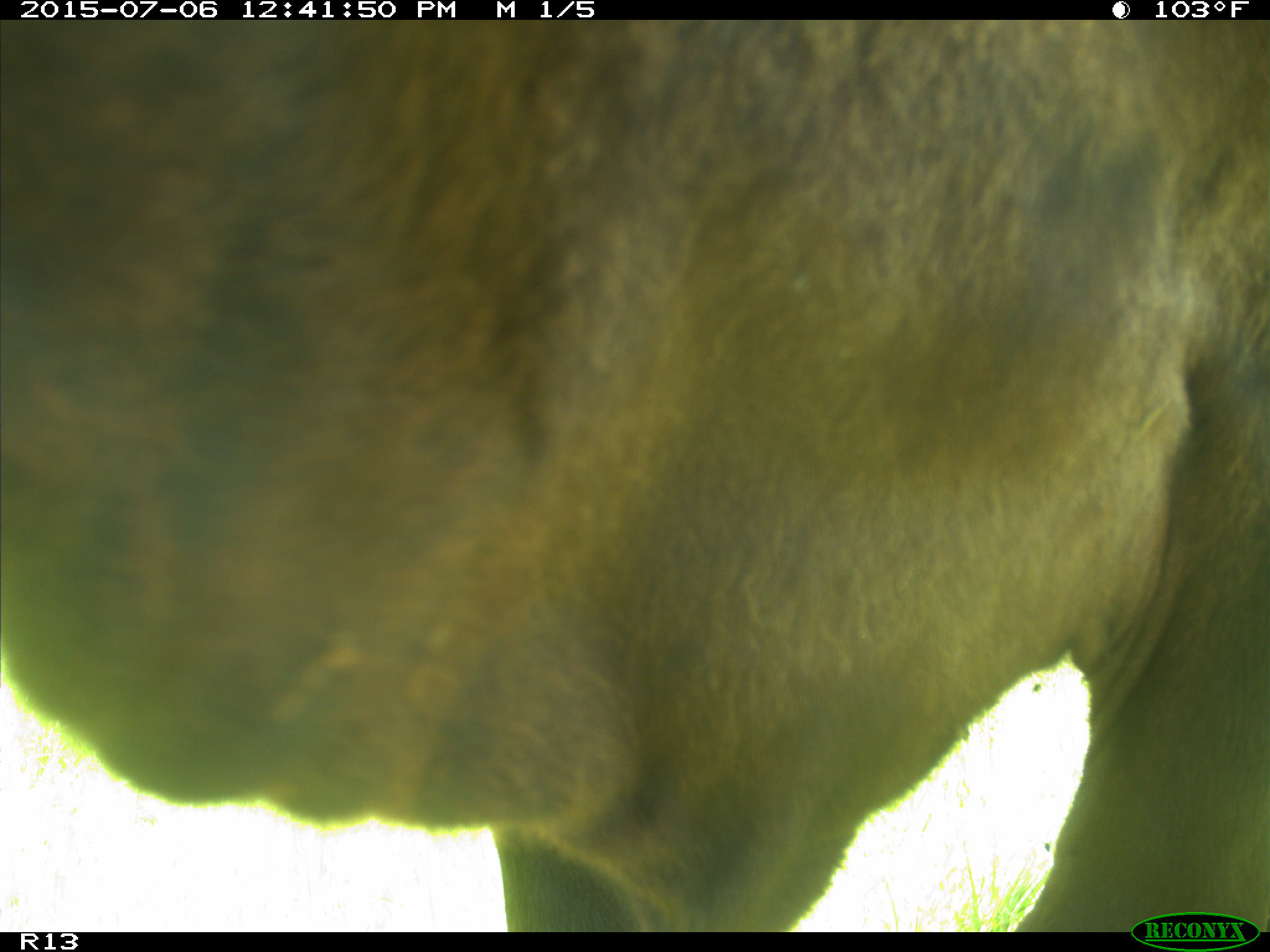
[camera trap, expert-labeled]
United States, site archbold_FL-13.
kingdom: Animalia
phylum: Chordata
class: Mammalia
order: Artiodactyla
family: Bovidae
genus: Bos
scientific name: Bos taurus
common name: domestic cow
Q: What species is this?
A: Bos taurus (domestic cow).